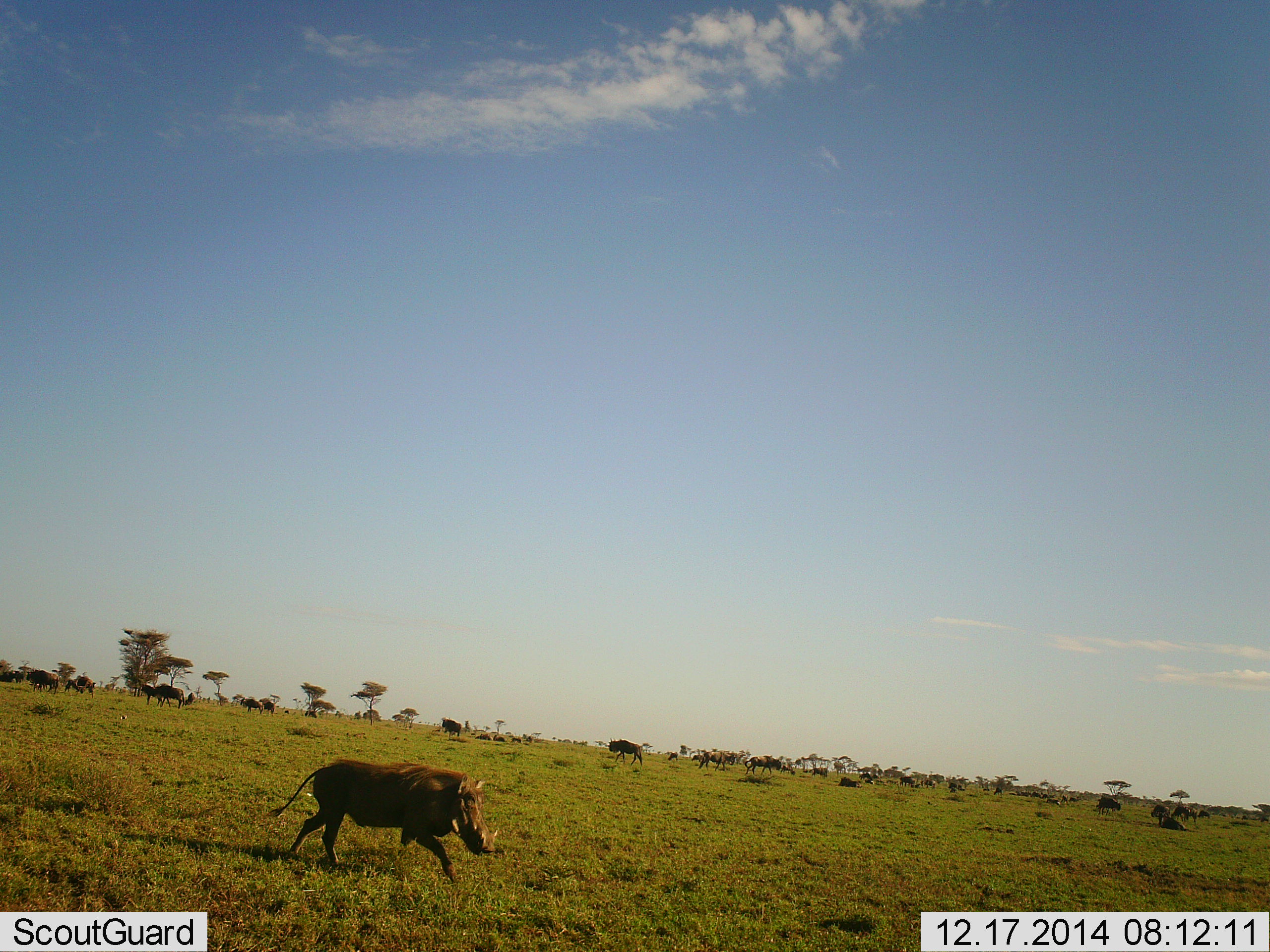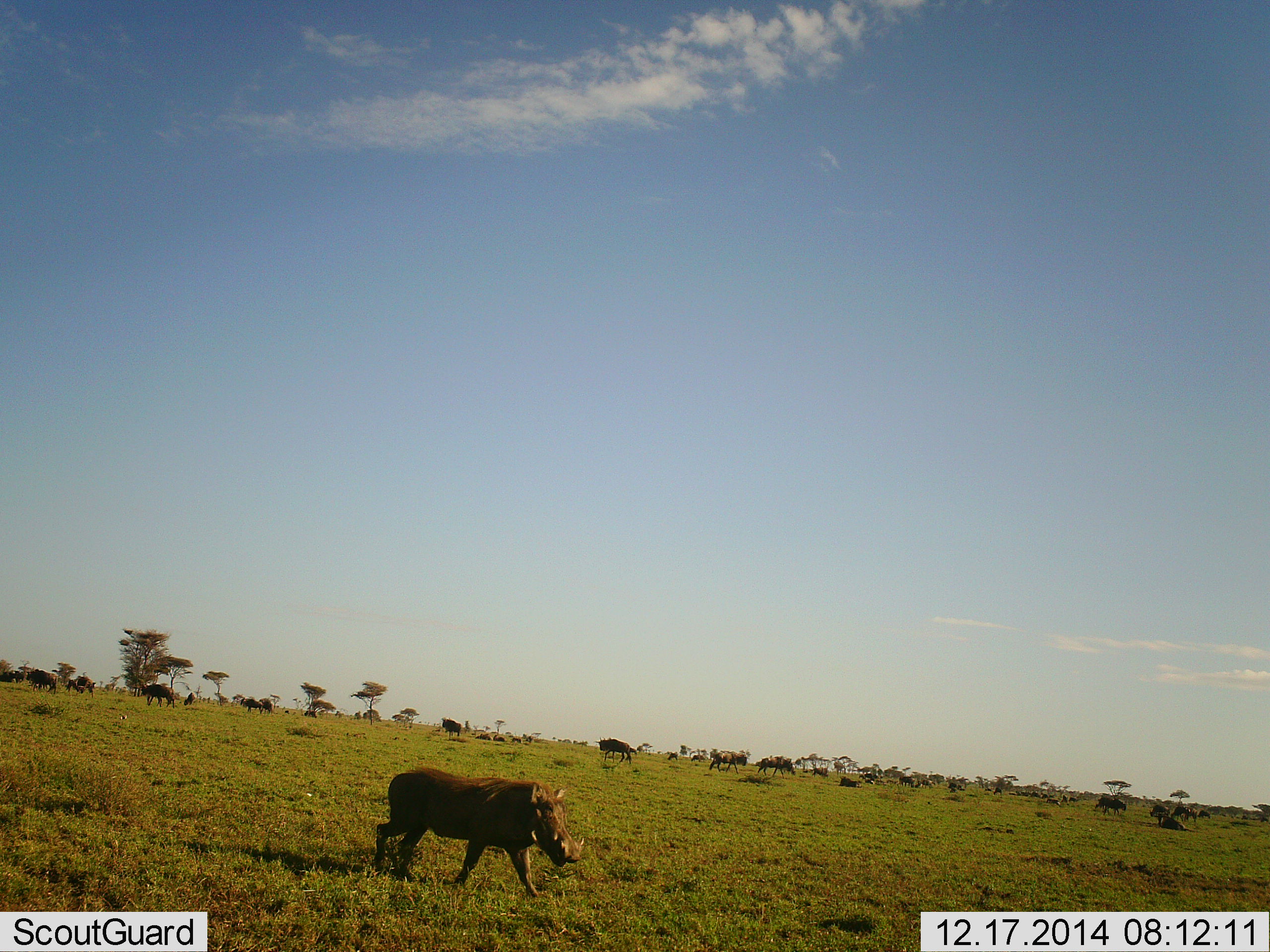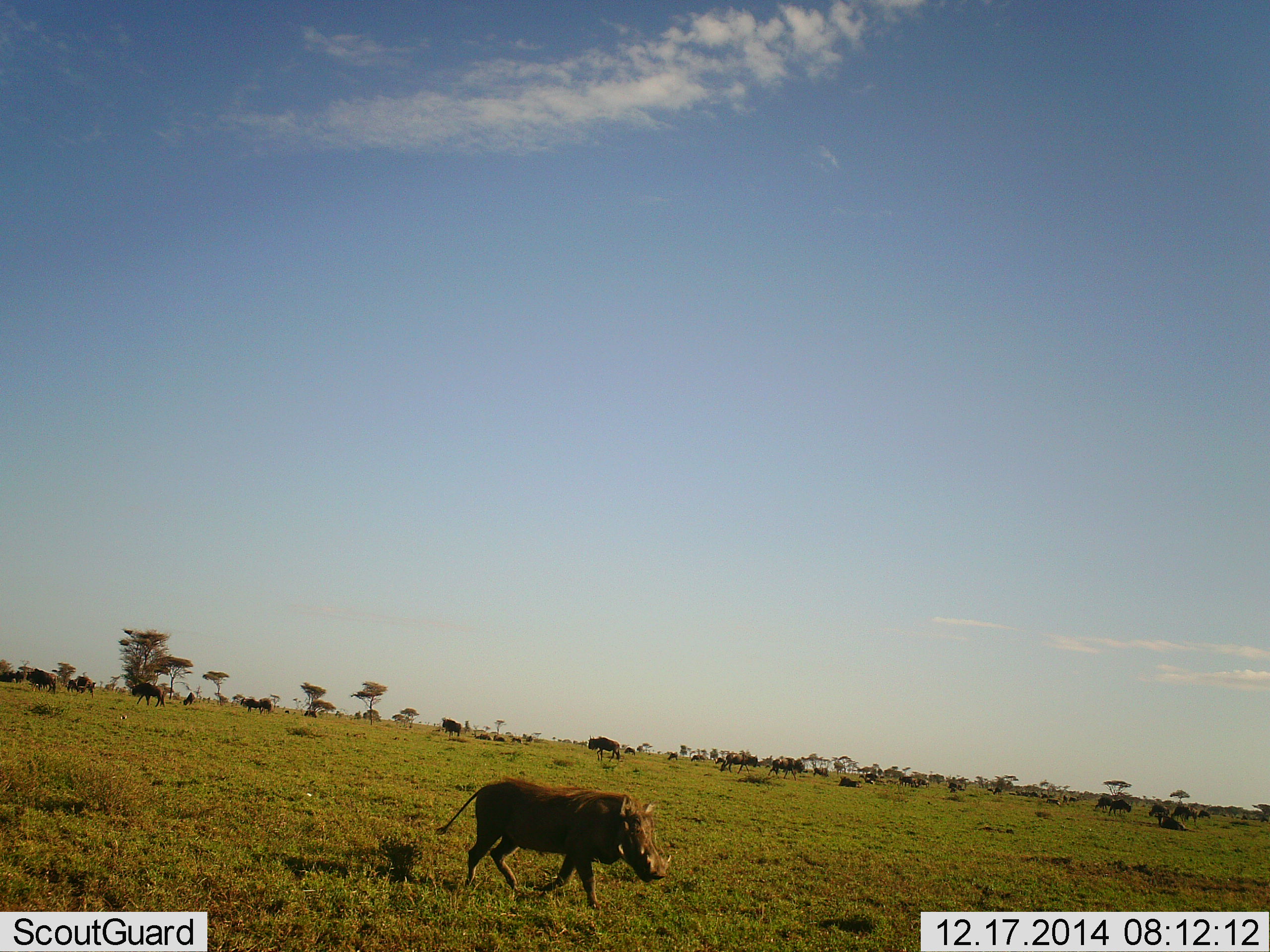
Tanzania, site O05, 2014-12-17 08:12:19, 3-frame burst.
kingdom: Animalia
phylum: Chordata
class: Mammalia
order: Artiodactyla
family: Suidae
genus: Phacochoerus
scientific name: Phacochoerus africanus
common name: warthog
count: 1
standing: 17%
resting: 0%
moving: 100%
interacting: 0%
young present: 0%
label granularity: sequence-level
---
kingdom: Animalia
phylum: Chordata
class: Mammalia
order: Artiodactyla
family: Bovidae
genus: Connochaetes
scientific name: Connochaetes taurinus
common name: blue wildebeest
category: wildebeest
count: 11-50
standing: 70%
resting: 80%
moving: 80%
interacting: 0%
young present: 0%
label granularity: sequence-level